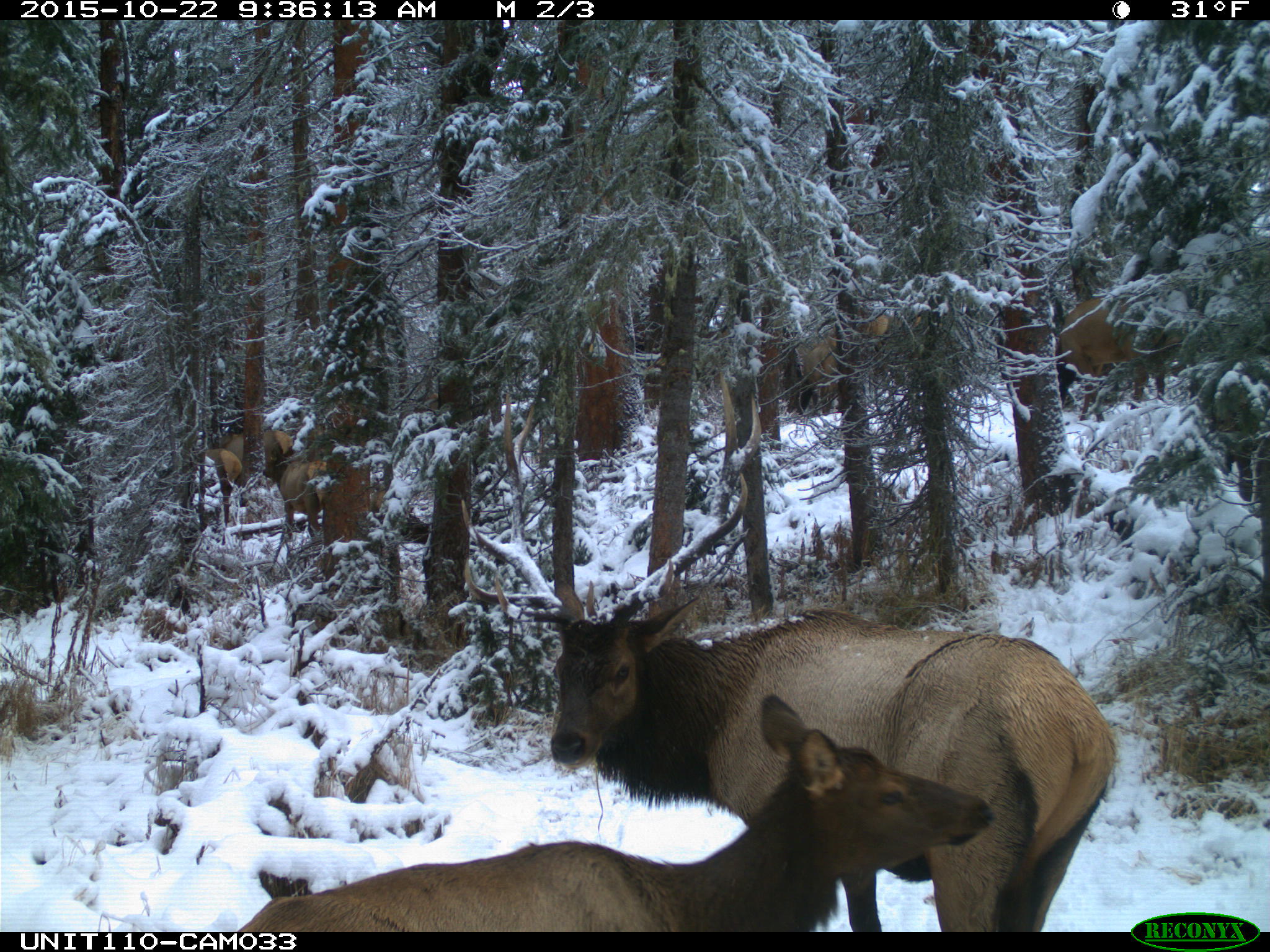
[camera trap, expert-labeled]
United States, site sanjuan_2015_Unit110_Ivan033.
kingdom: Animalia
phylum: Chordata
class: Mammalia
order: Artiodactyla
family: Cervidae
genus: Cervus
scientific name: Cervus elaphus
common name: red deer